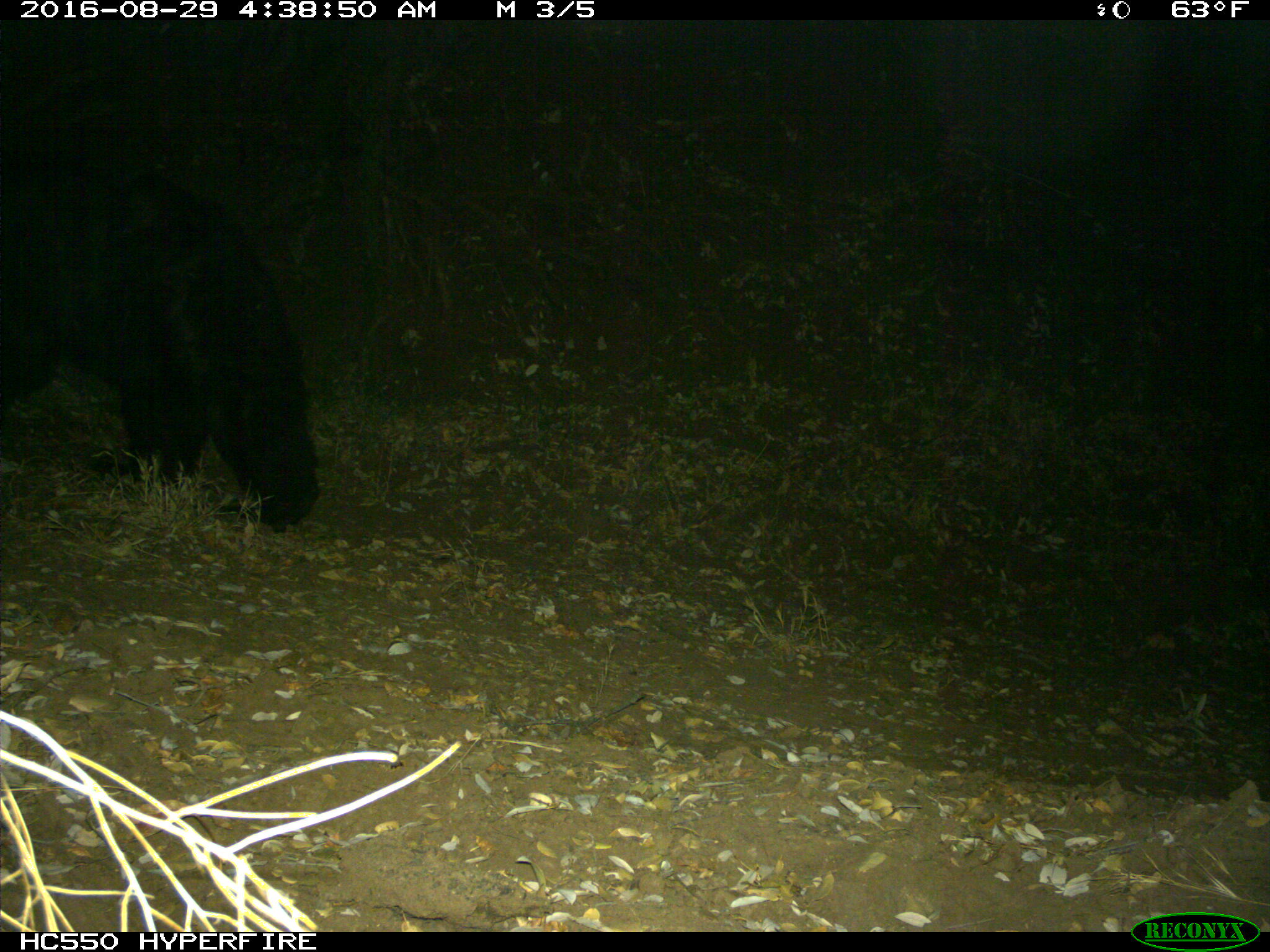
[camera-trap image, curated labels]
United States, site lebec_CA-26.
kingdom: Animalia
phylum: Chordata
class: Mammalia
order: Carnivora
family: Ursidae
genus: Ursus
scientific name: Ursus americanus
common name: american black bear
Ursus americanus (american black bear).